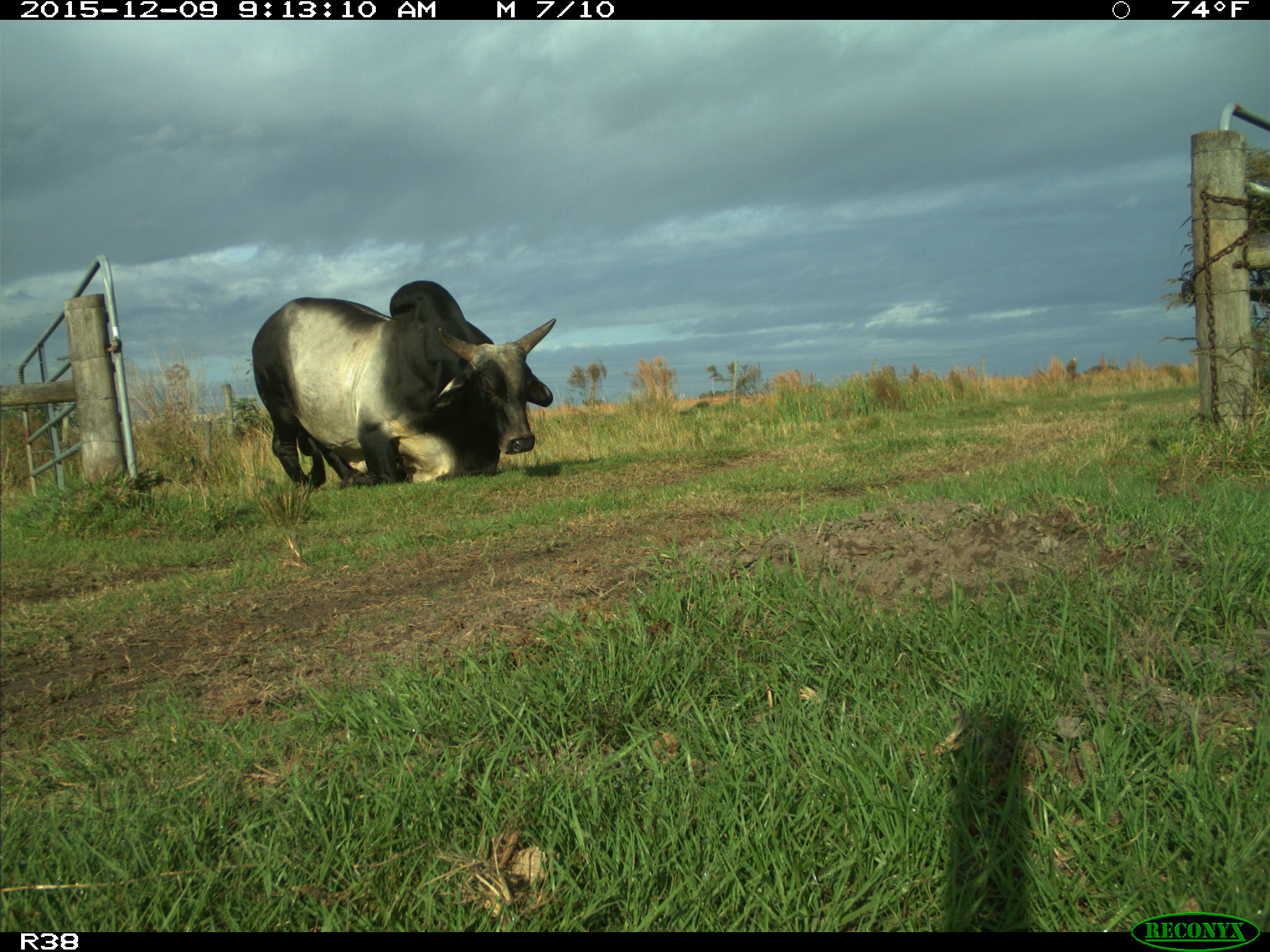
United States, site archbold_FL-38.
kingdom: Animalia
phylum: Chordata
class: Mammalia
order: Artiodactyla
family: Bovidae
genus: Bos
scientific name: Bos taurus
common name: domestic cow